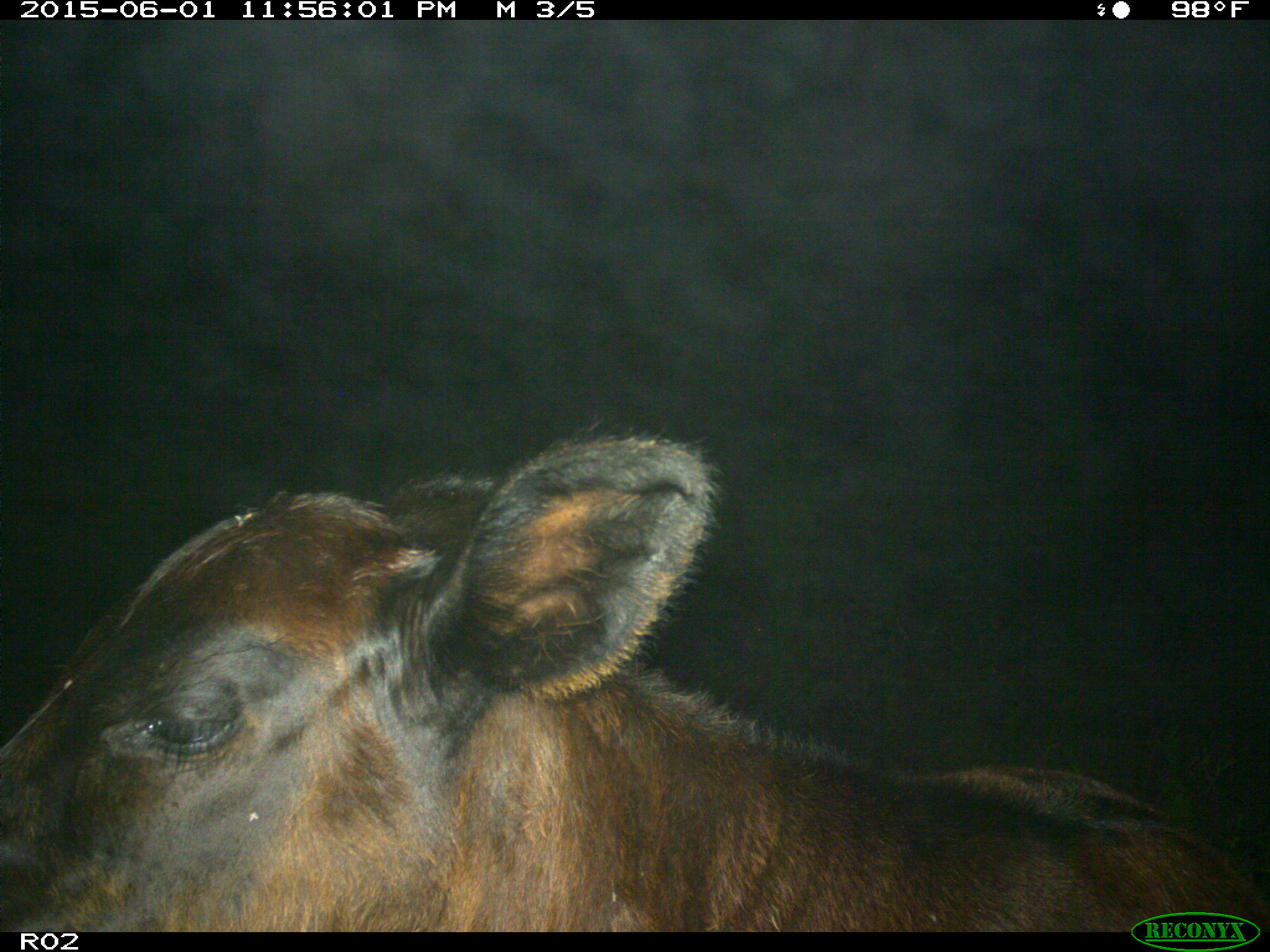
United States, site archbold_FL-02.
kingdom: Animalia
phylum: Chordata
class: Mammalia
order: Artiodactyla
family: Bovidae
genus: Bos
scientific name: Bos taurus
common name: domestic cow